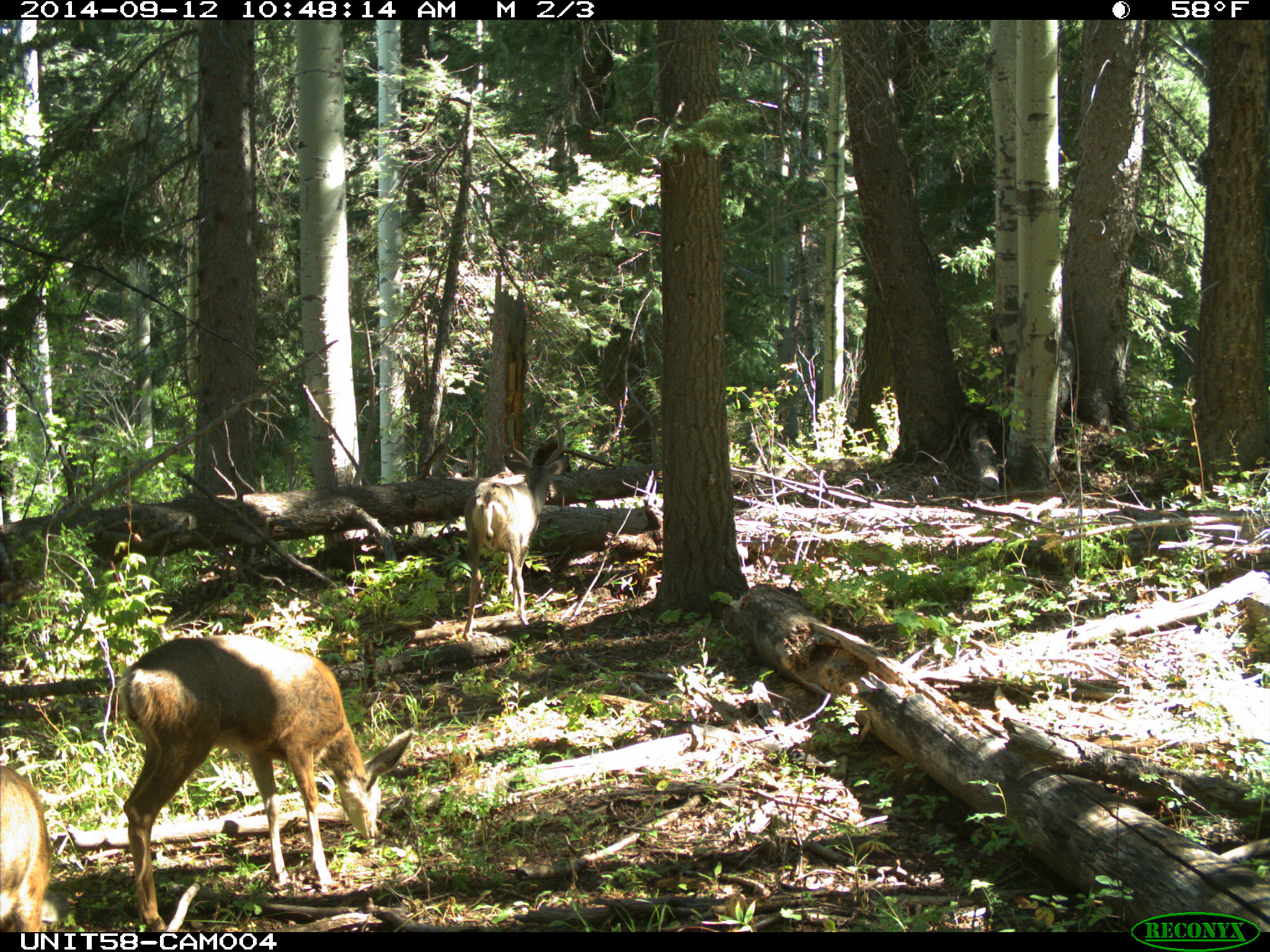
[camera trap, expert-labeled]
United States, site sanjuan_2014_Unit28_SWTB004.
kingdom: Animalia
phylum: Chordata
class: Mammalia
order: Artiodactyla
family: Cervidae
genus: Odocoileus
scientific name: Odocoileus hemionus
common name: mule deer